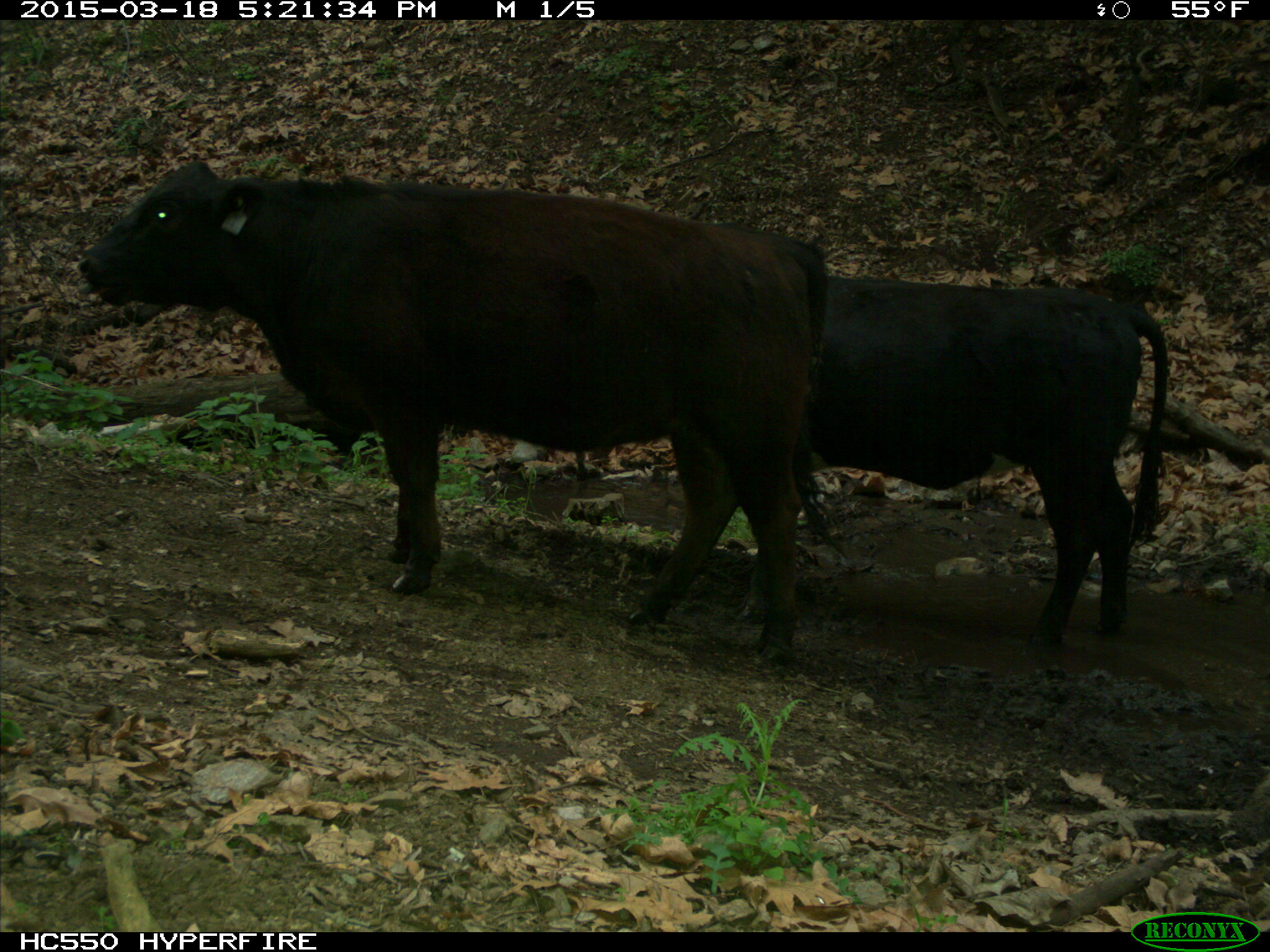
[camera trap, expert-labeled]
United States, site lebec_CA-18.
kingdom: Animalia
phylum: Chordata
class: Mammalia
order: Artiodactyla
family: Bovidae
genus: Bos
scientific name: Bos taurus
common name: domestic cow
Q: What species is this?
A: Bos taurus (domestic cow).